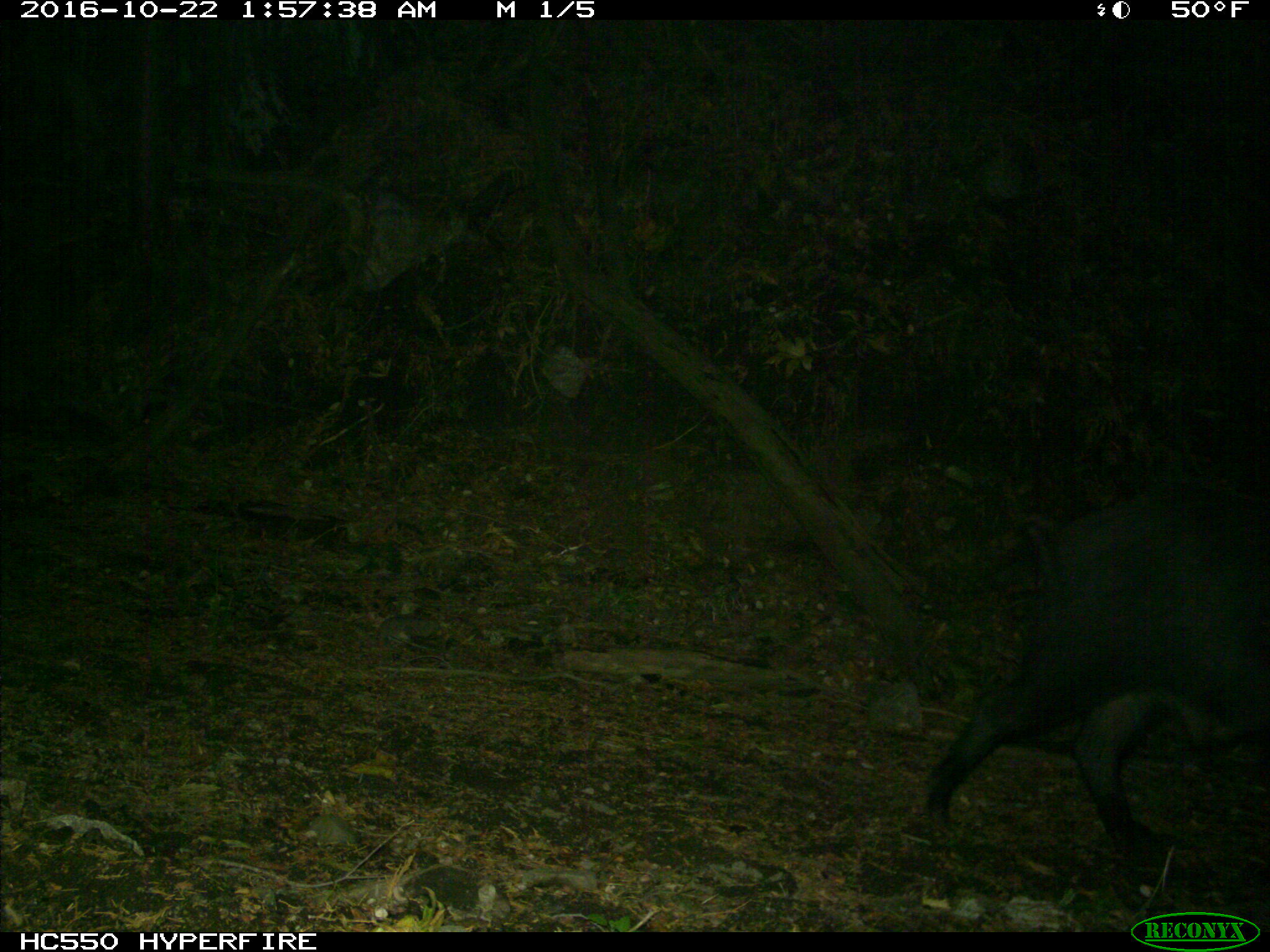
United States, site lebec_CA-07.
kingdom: Animalia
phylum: Chordata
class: Mammalia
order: Artiodactyla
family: Suidae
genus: Sus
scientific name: Sus scrofa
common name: wild boar